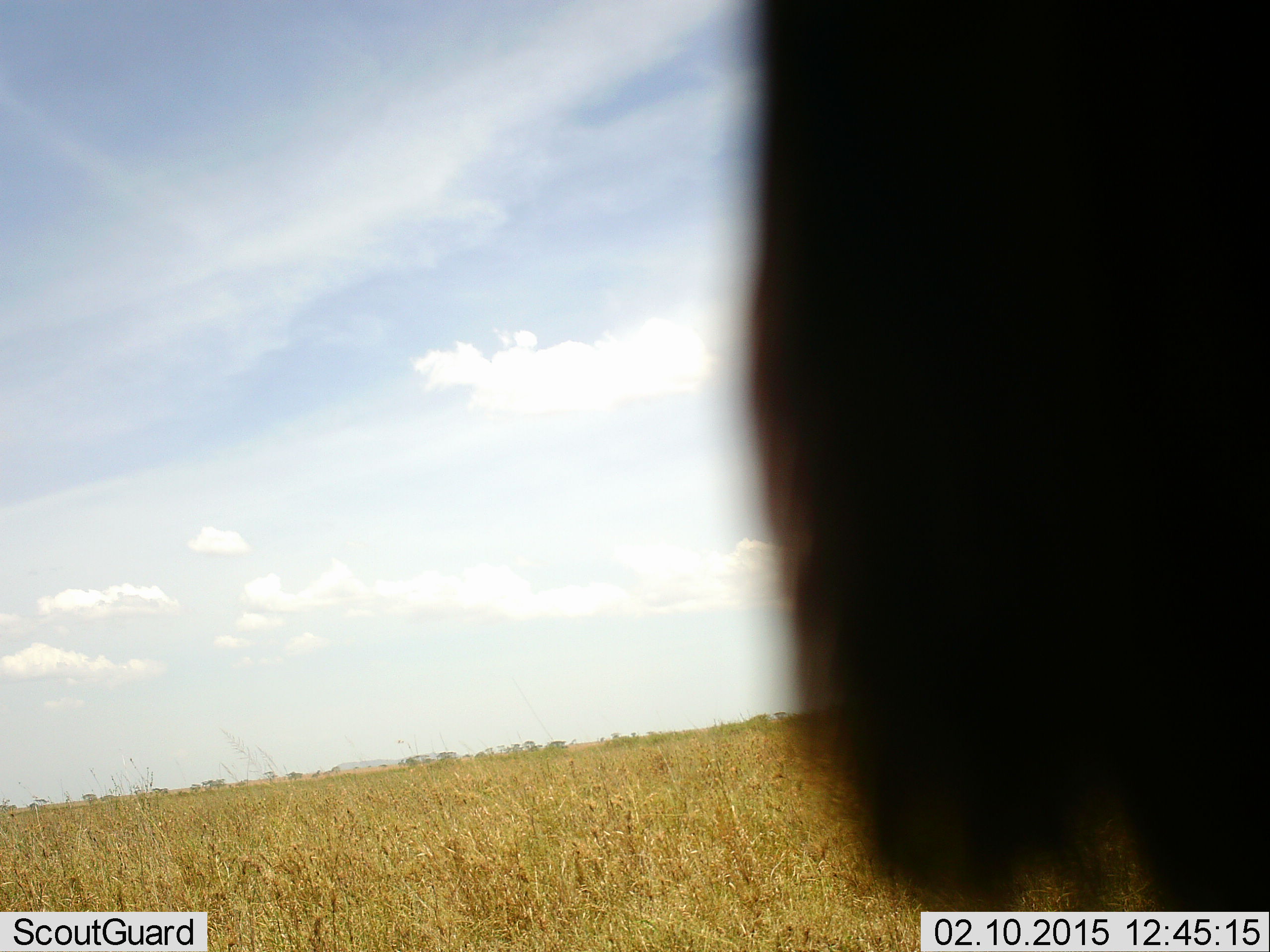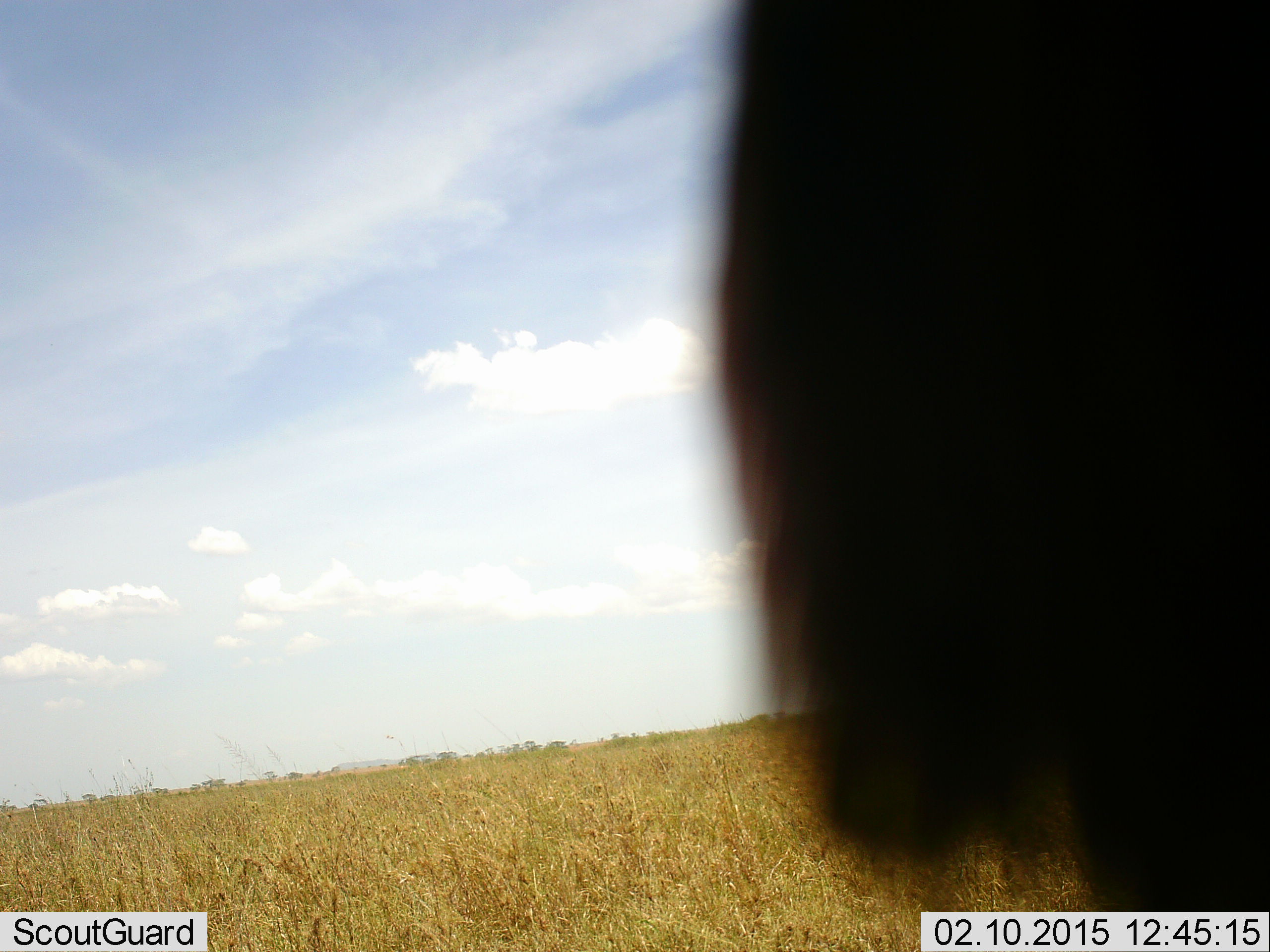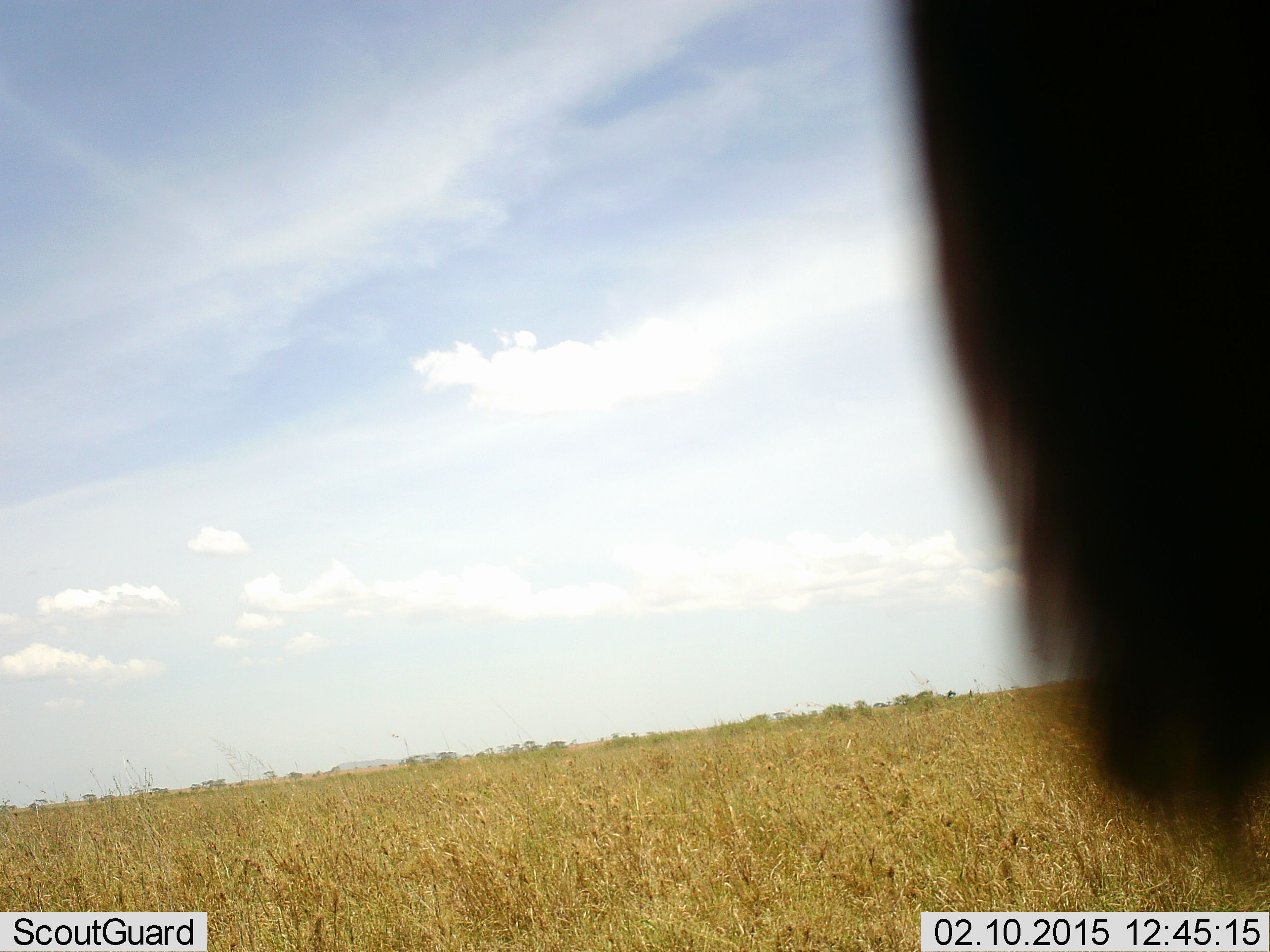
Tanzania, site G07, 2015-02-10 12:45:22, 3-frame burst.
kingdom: Animalia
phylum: Chordata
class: Mammalia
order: Artiodactyla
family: Bovidae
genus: Connochaetes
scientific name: Connochaetes taurinus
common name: blue wildebeest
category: wildebeest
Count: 1.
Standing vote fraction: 80%.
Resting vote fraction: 0%.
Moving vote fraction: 20%.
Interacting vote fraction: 0%.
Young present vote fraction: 0%.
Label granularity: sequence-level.